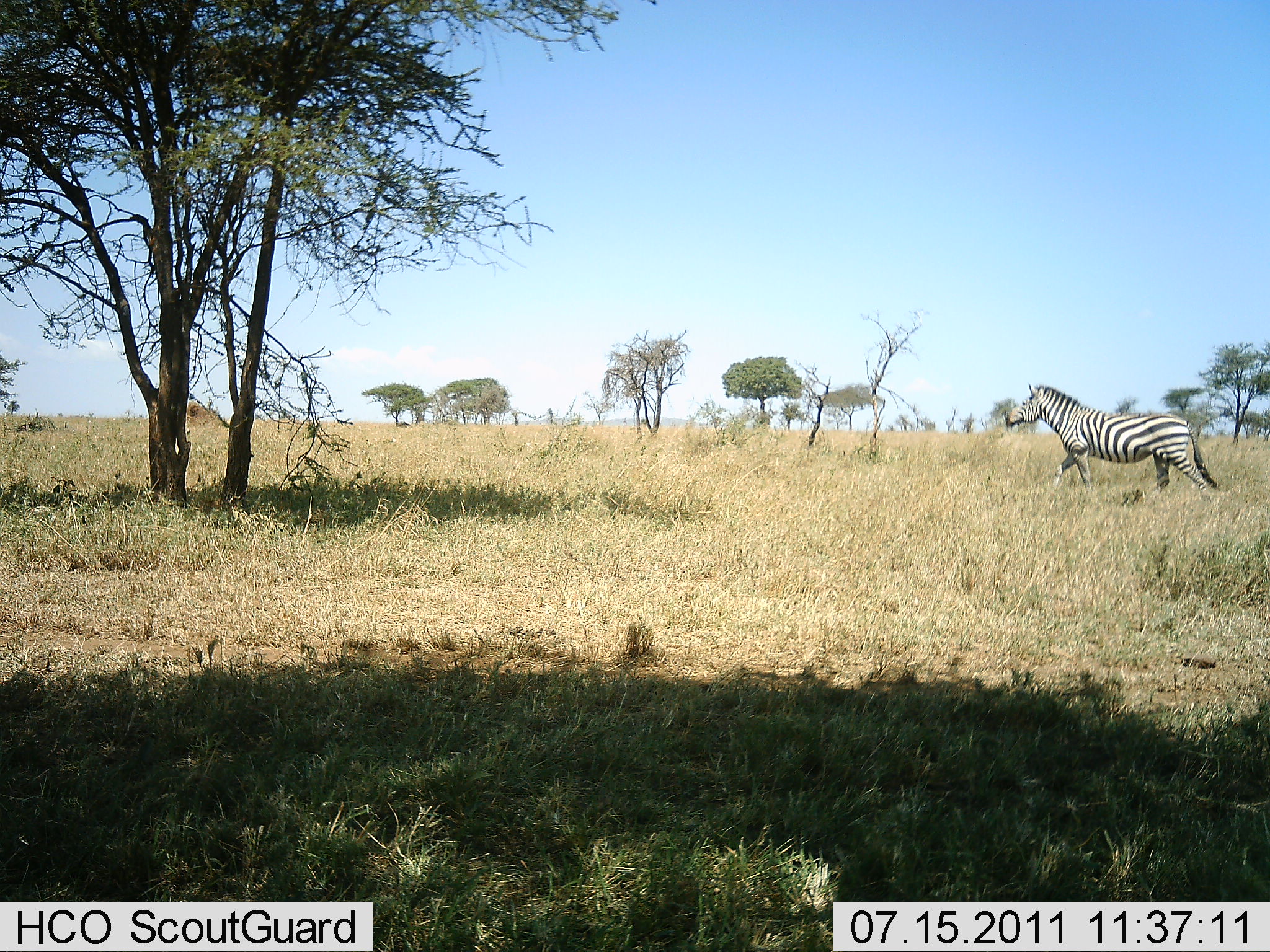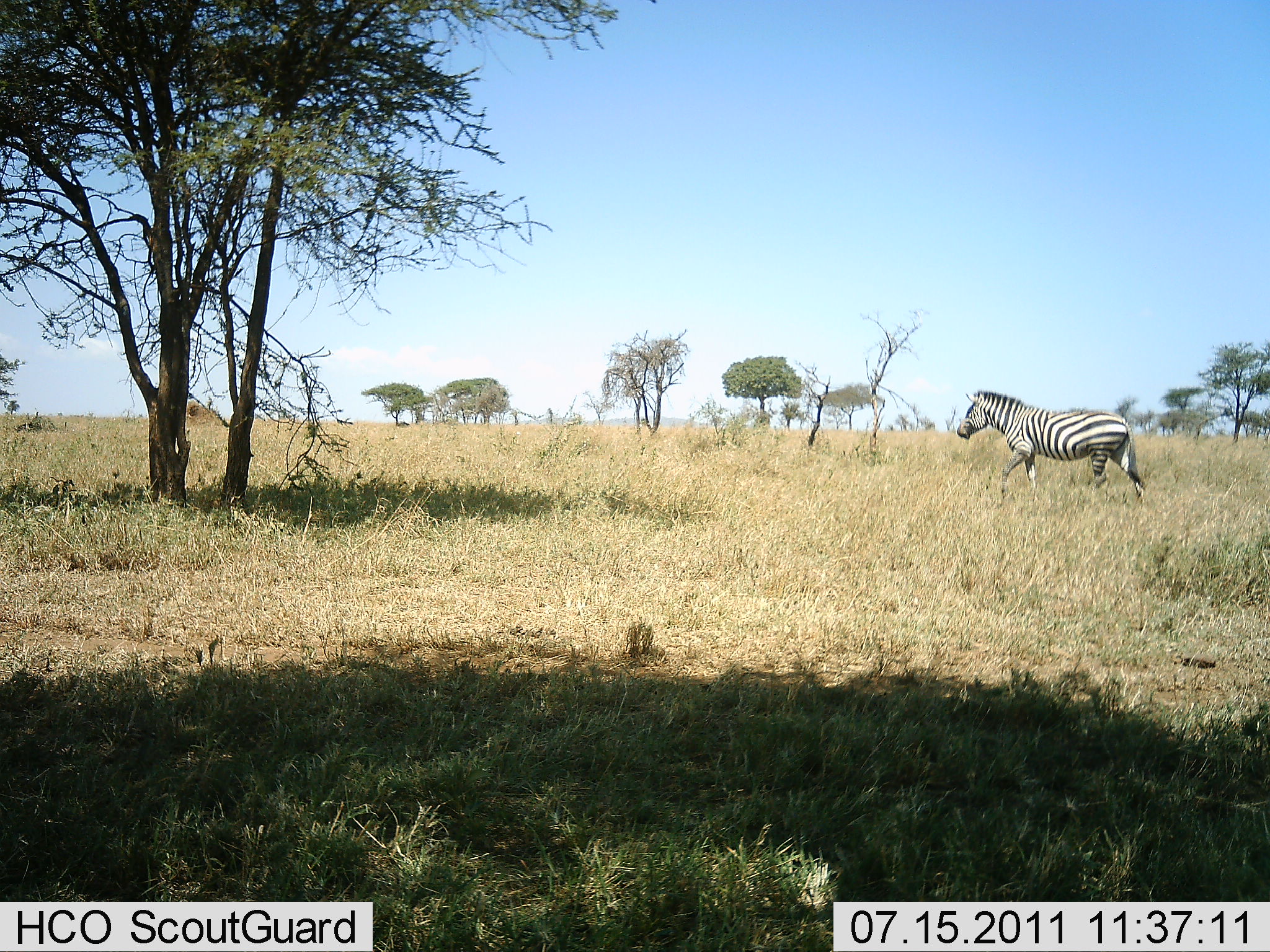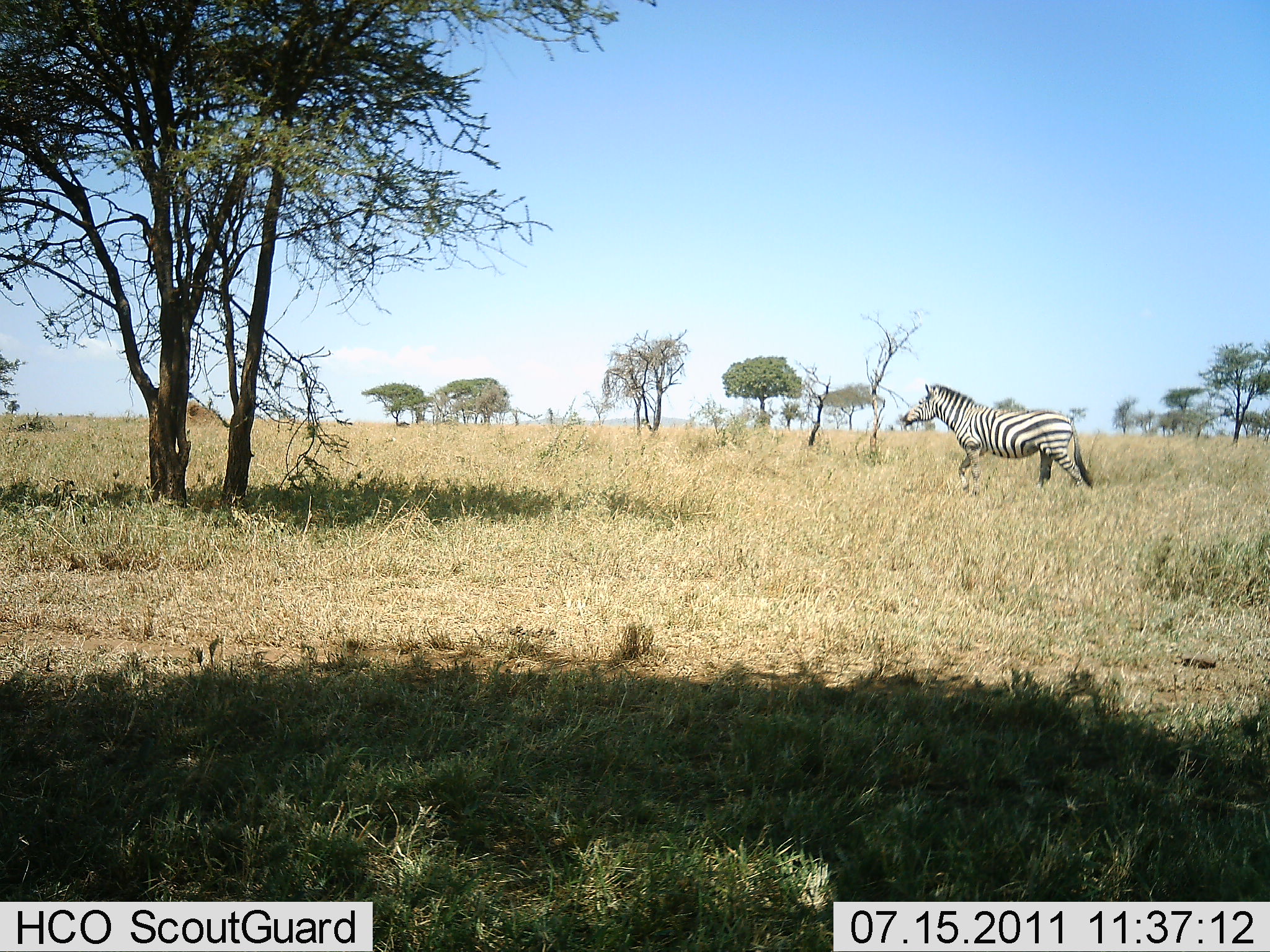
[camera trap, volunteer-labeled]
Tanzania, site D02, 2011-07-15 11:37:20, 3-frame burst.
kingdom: Animalia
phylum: Chordata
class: Mammalia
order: Perissodactyla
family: Equidae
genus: Equus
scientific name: Equus quagga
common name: plains zebra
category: zebra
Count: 1.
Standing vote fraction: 9%.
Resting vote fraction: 0%.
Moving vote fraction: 91%.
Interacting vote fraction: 0%.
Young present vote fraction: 0%.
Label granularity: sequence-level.